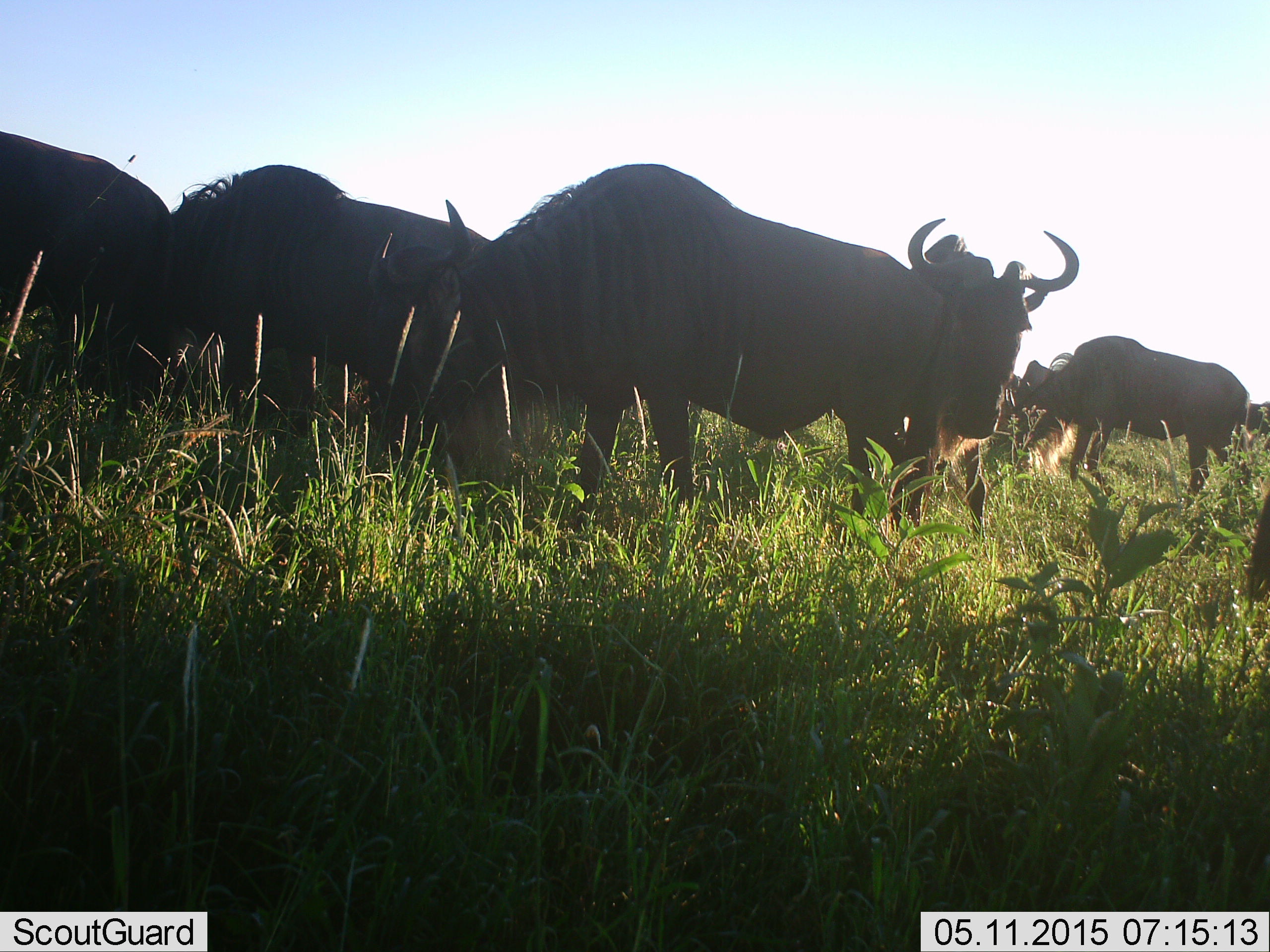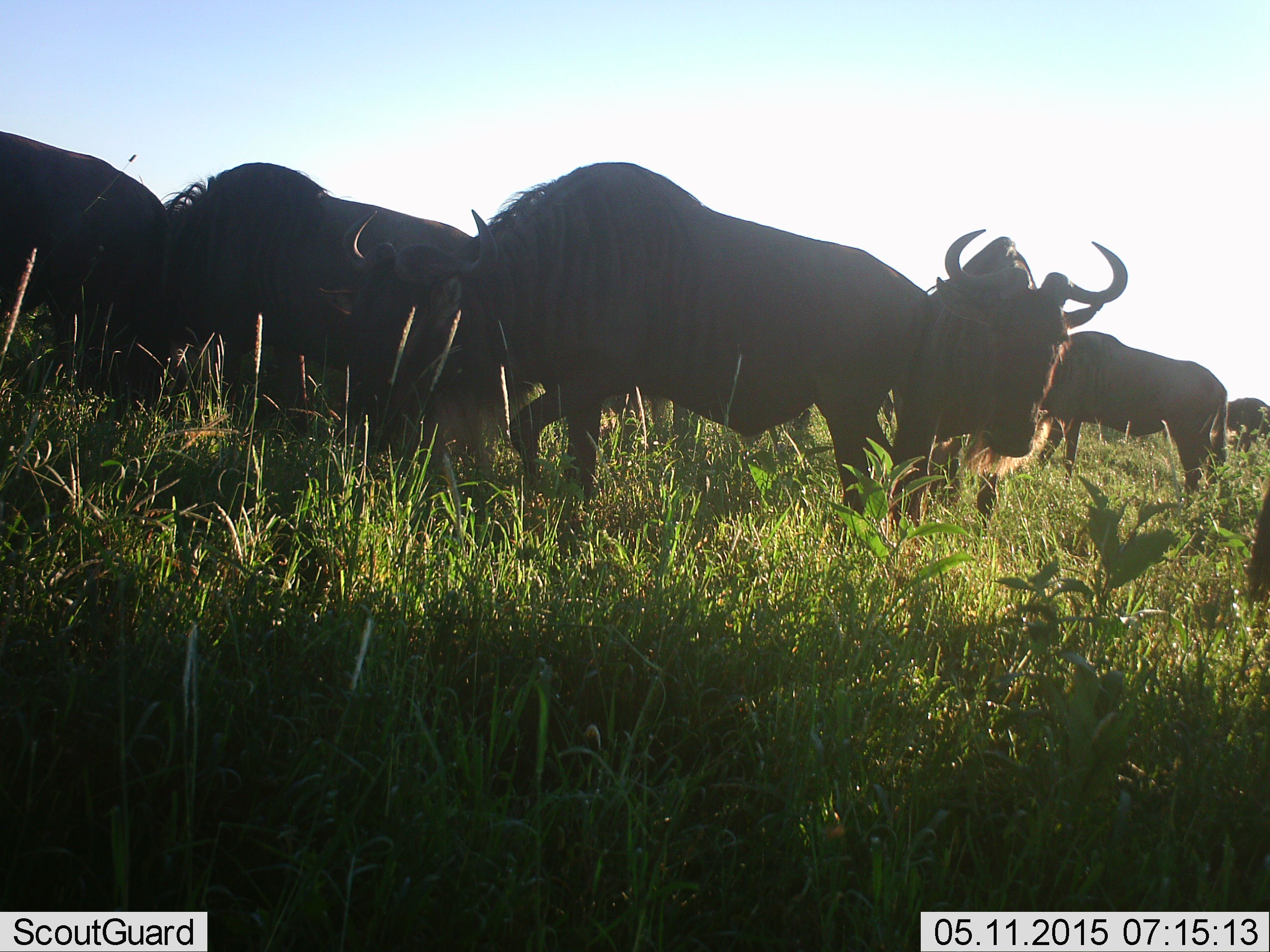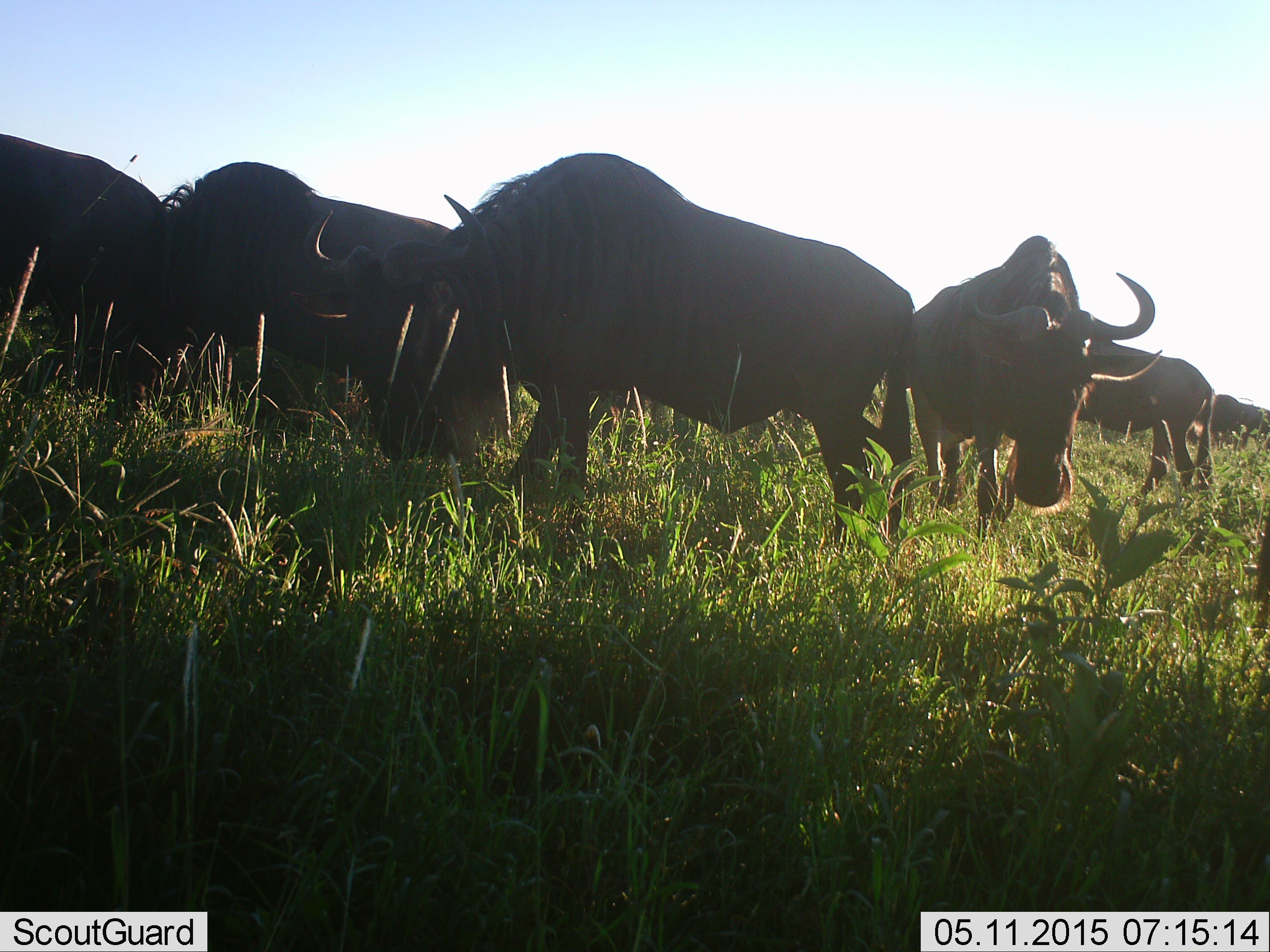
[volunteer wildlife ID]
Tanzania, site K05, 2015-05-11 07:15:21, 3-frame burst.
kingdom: Animalia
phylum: Chordata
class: Mammalia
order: Artiodactyla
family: Bovidae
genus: Connochaetes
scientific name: Connochaetes taurinus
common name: blue wildebeest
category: wildebeest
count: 7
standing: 60%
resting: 20%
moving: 60%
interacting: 0%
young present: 0%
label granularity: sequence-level